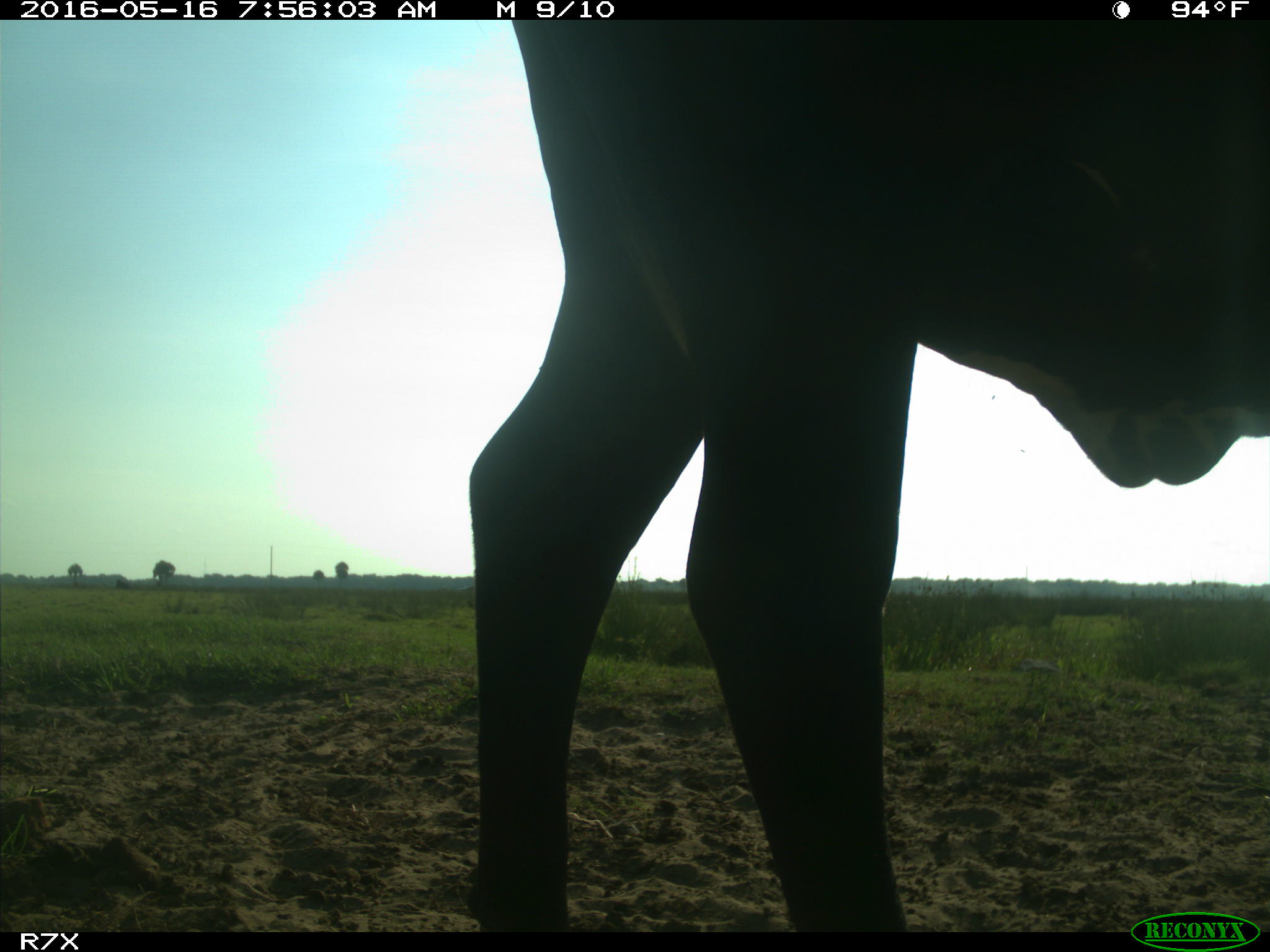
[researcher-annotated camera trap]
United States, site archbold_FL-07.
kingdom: Animalia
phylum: Chordata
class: Mammalia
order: Artiodactyla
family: Bovidae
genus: Bos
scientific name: Bos taurus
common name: domestic cow